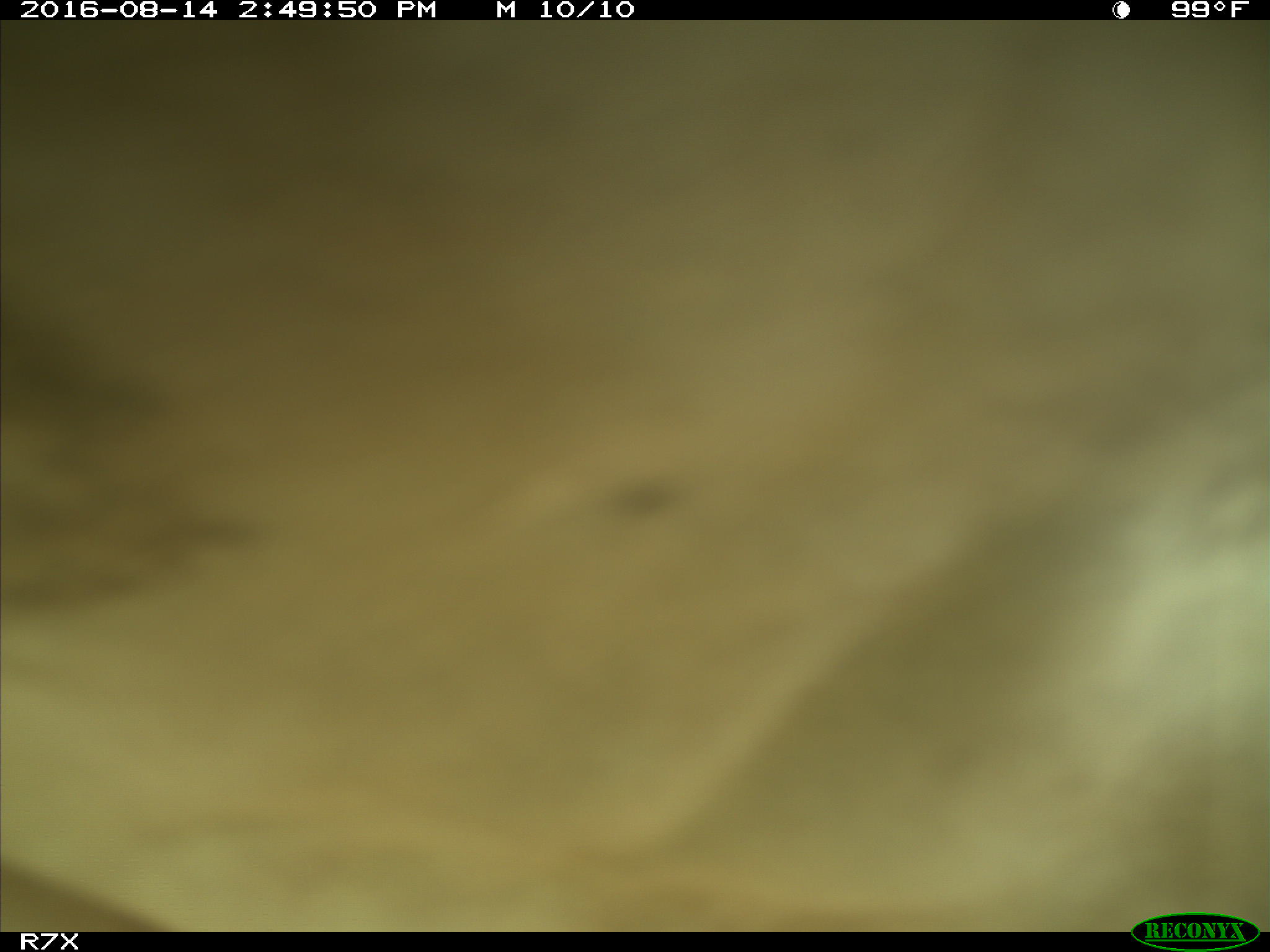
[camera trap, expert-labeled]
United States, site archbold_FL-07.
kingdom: Animalia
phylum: Chordata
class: Mammalia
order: Artiodactyla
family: Bovidae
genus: Bos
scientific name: Bos taurus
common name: domestic cow